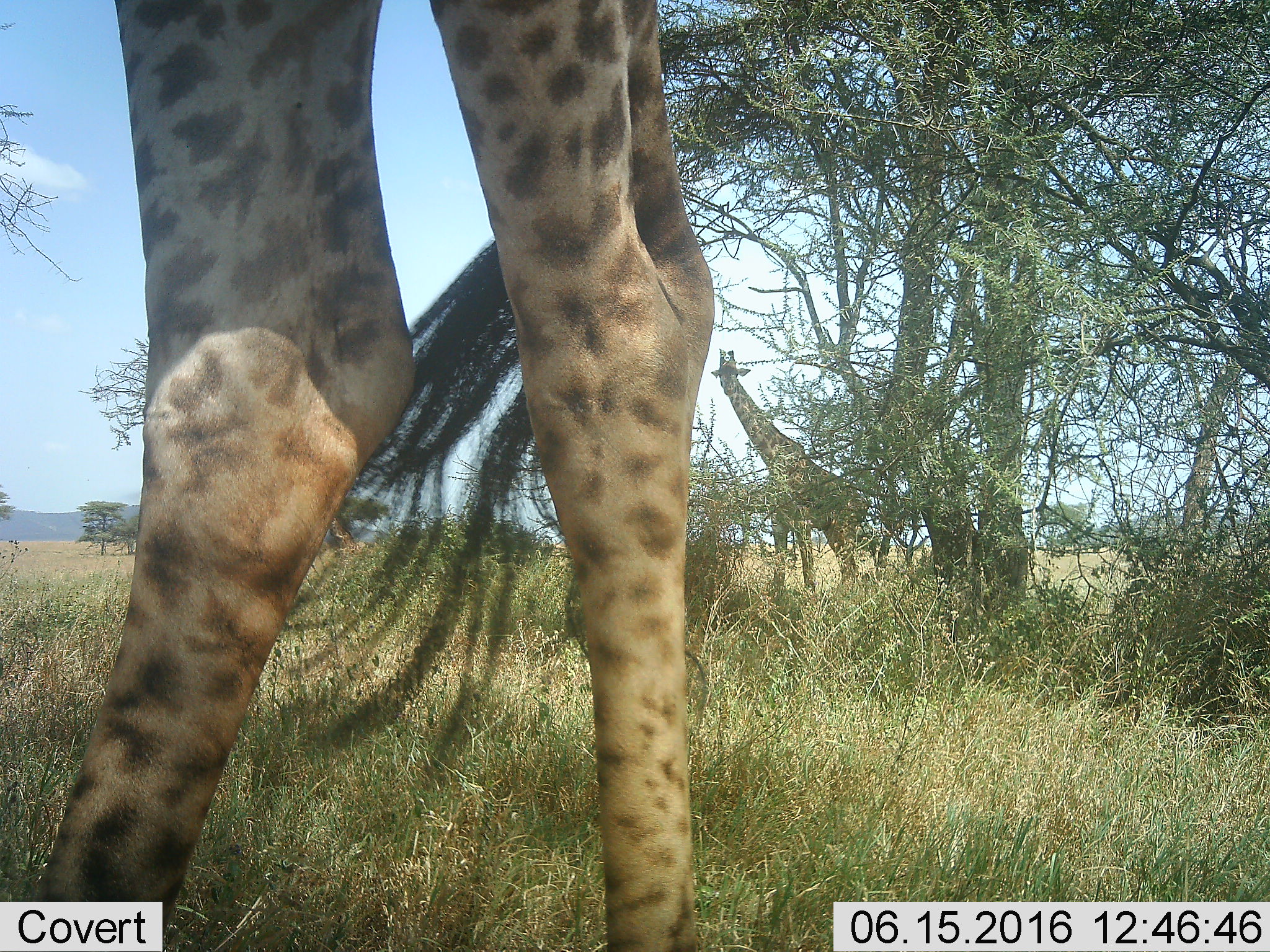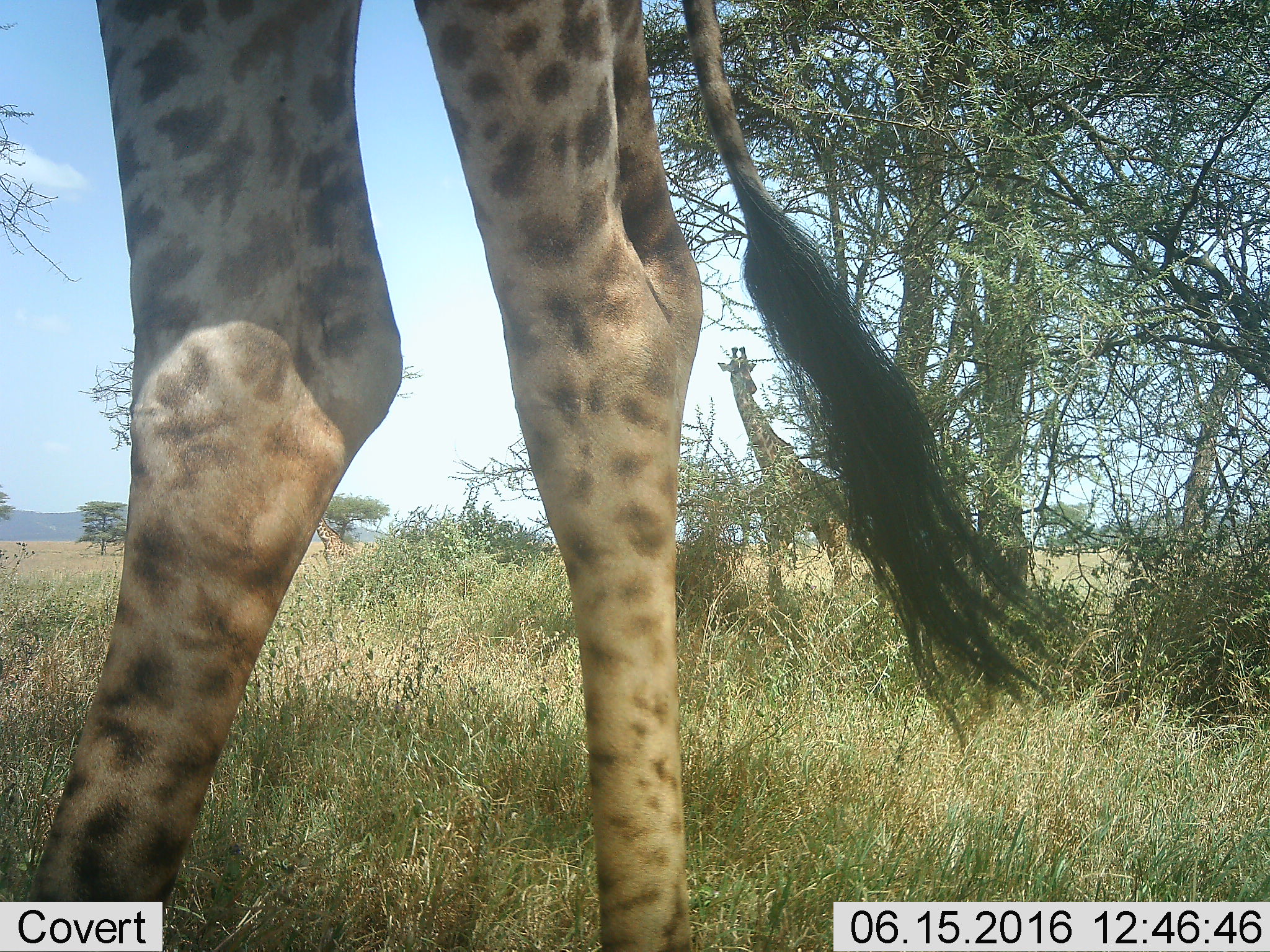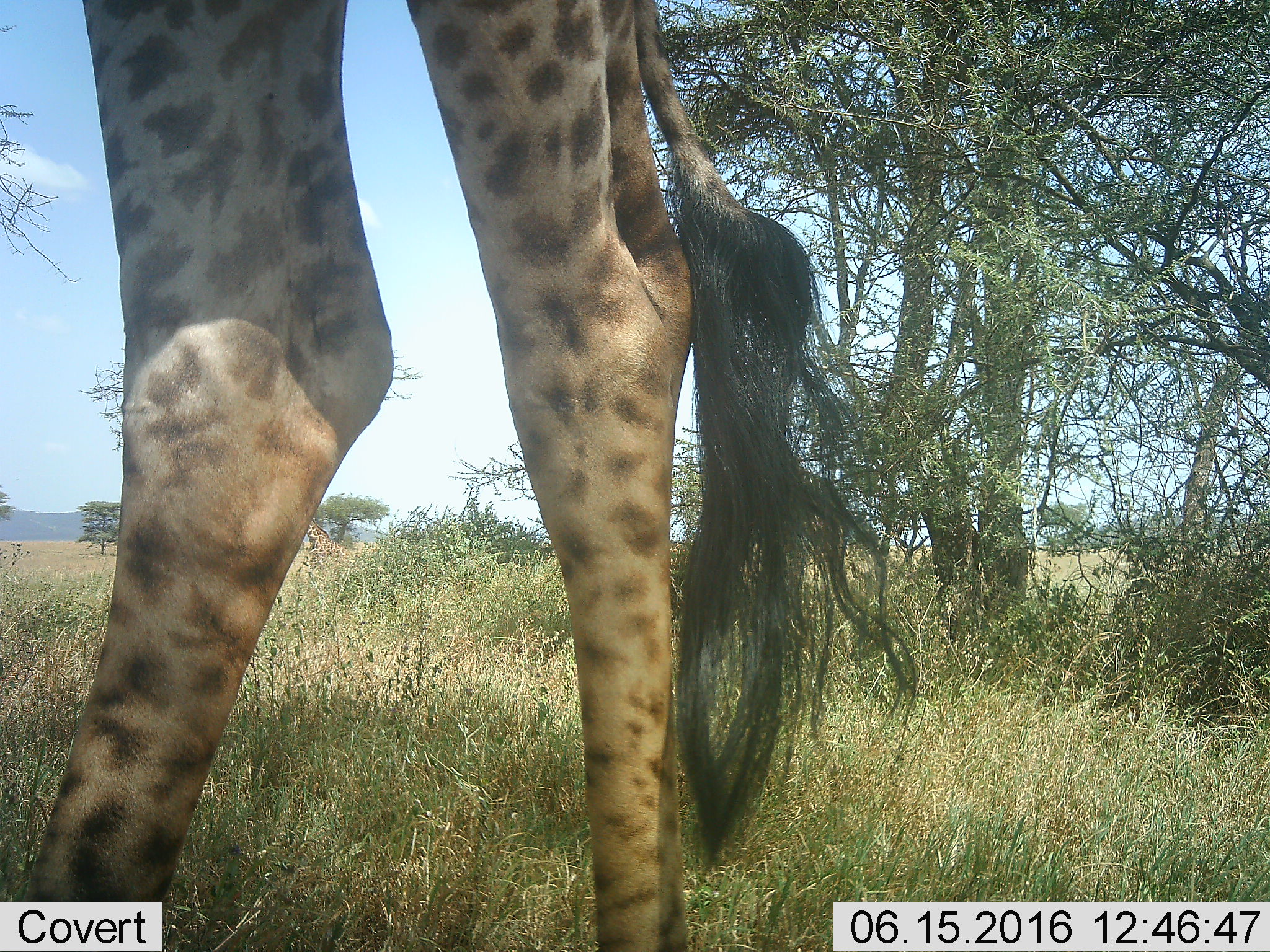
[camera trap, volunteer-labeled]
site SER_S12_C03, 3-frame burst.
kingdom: Animalia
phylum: Chordata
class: Mammalia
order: Artiodactyla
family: Giraffidae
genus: Giraffa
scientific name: Giraffa camelopardalis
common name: giraffe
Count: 2.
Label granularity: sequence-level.